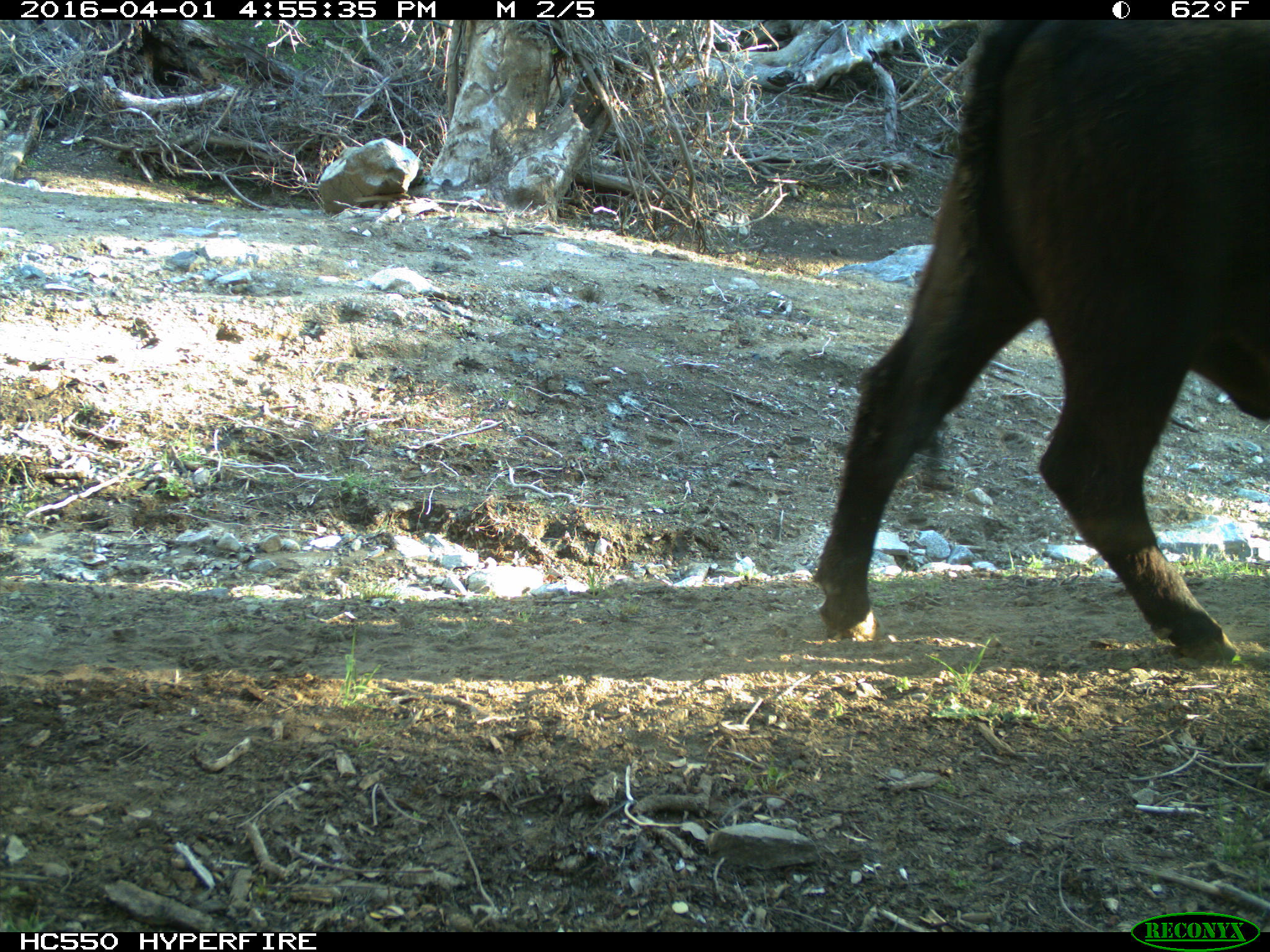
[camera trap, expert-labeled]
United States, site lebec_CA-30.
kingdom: Animalia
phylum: Chordata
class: Mammalia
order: Artiodactyla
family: Bovidae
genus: Bos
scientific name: Bos taurus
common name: domestic cow